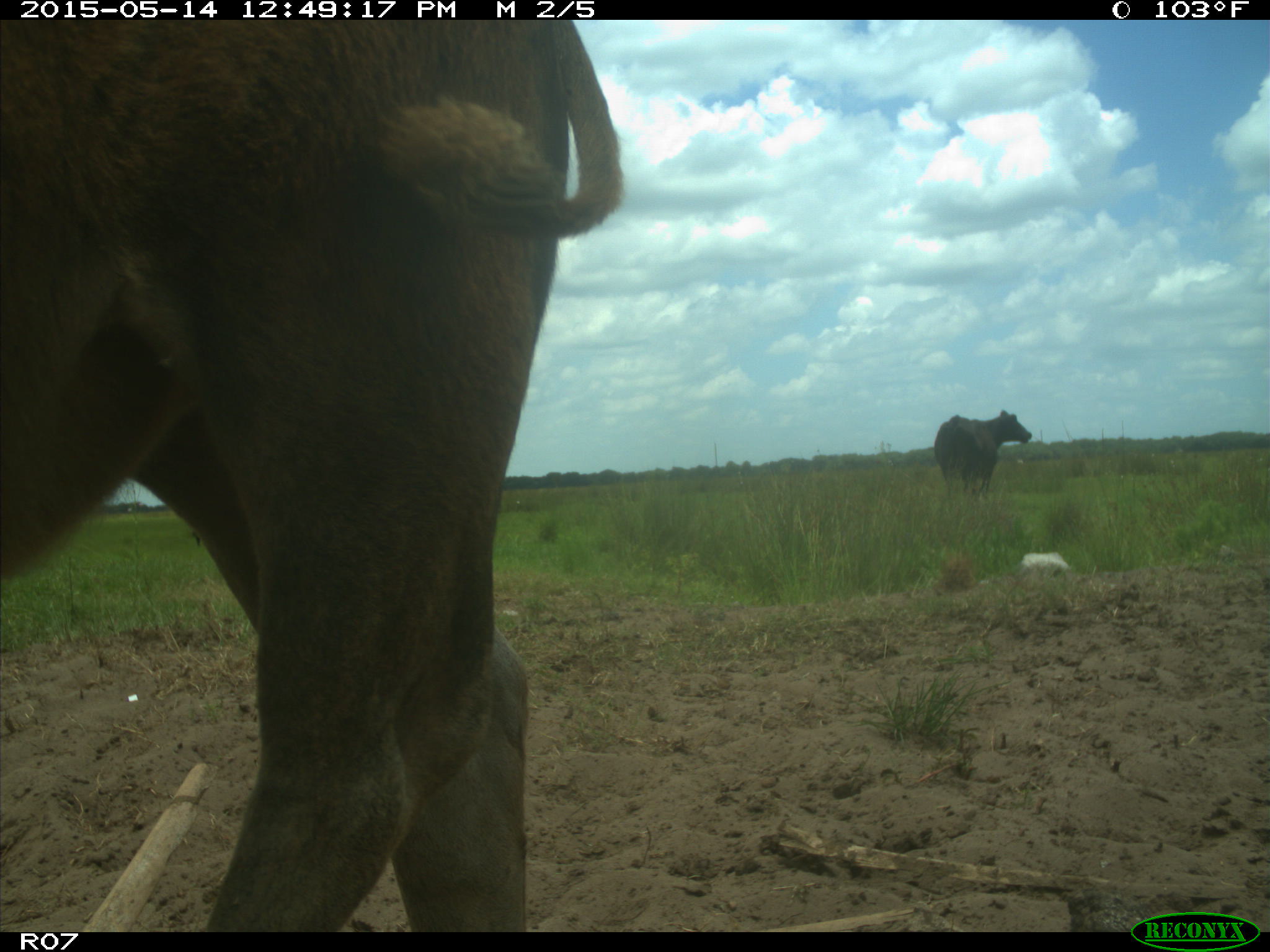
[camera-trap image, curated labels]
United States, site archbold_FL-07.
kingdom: Animalia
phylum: Chordata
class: Mammalia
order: Artiodactyla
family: Bovidae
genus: Bos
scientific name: Bos taurus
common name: domestic cow